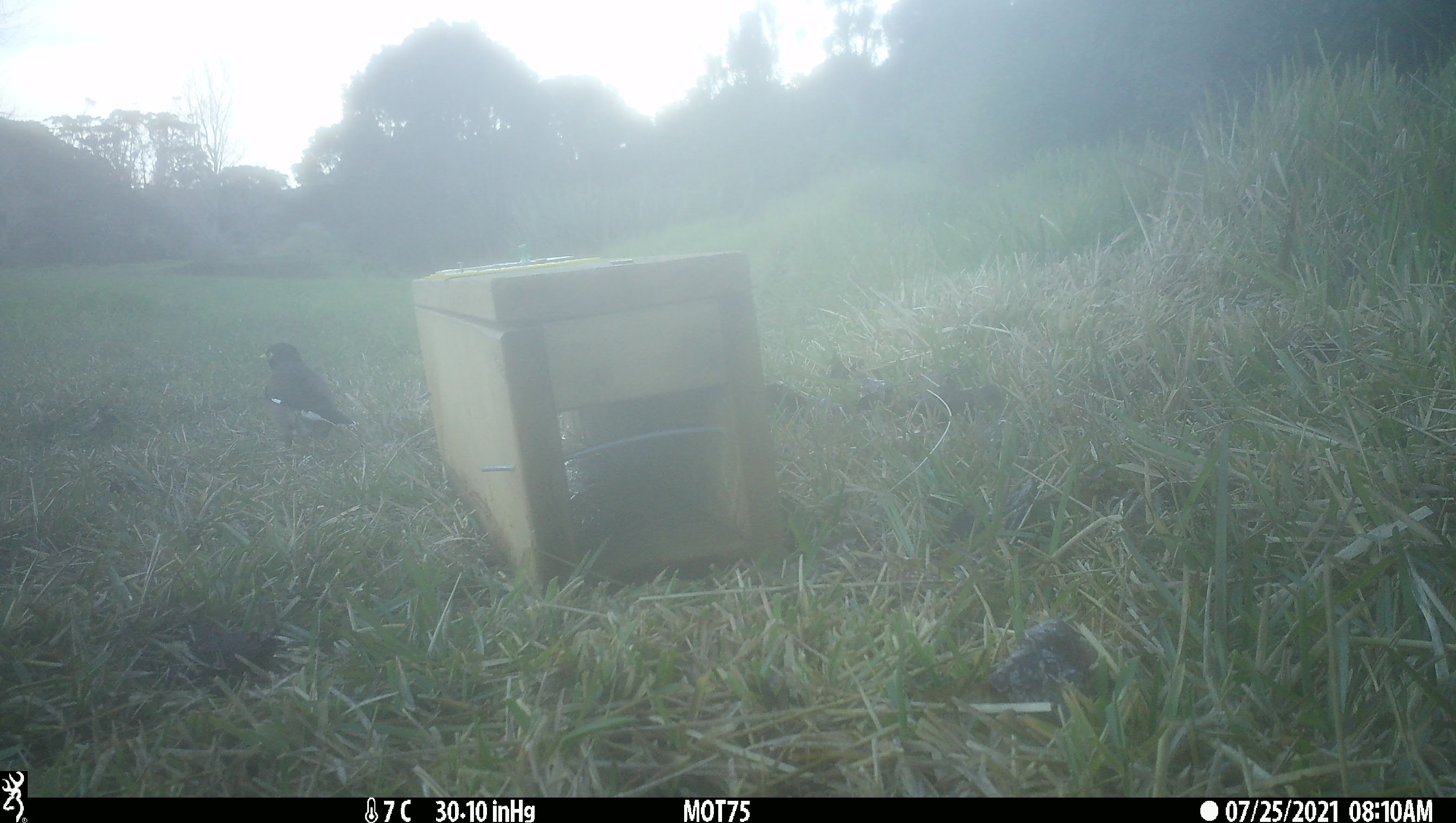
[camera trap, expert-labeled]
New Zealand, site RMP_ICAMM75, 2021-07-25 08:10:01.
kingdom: Animalia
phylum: Chordata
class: Aves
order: Passeriformes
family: Sturnidae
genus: Acridotheres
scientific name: Acridotheres tristis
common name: common myna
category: myna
Myna (common myna) (Acridotheres tristis).